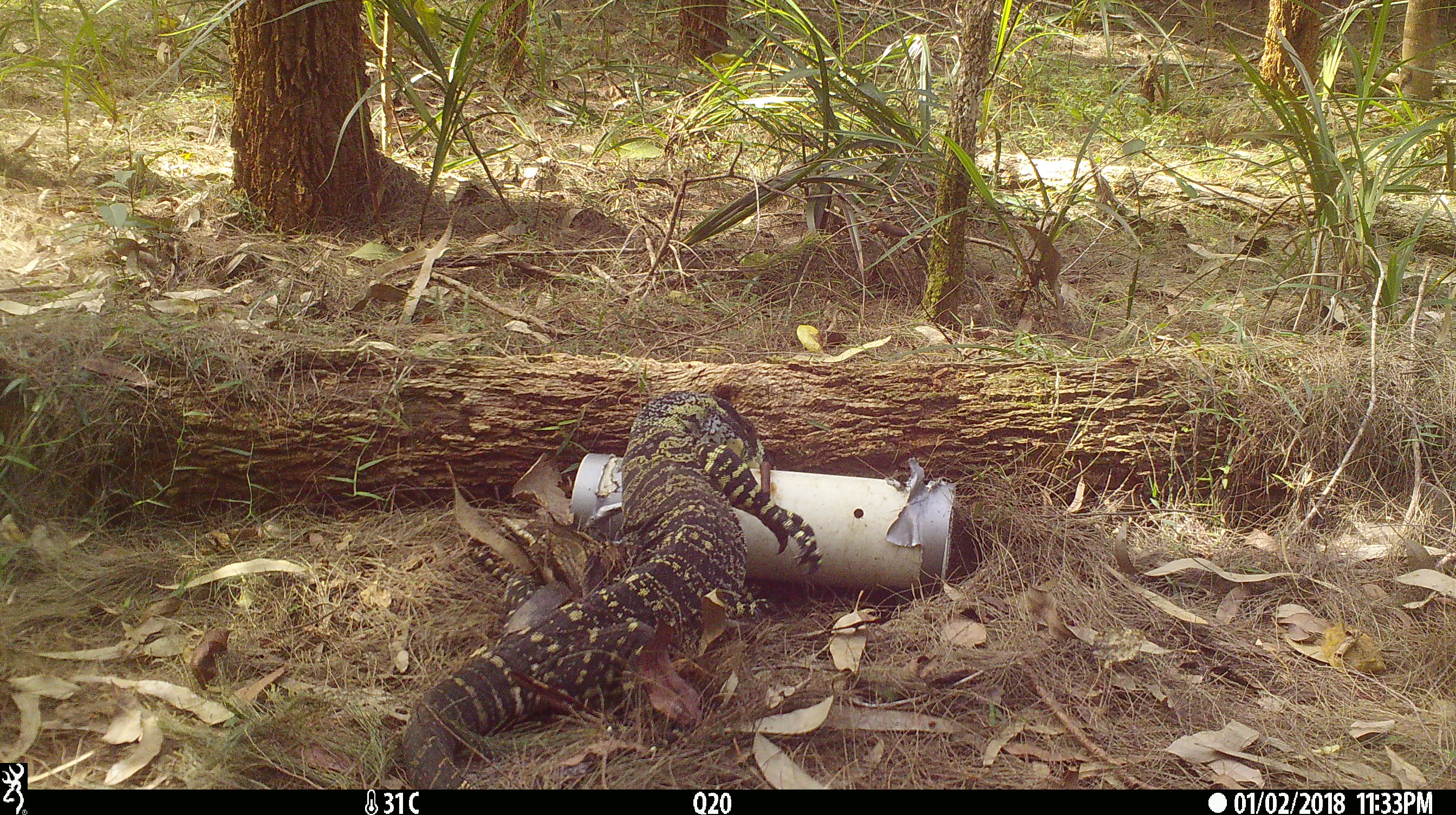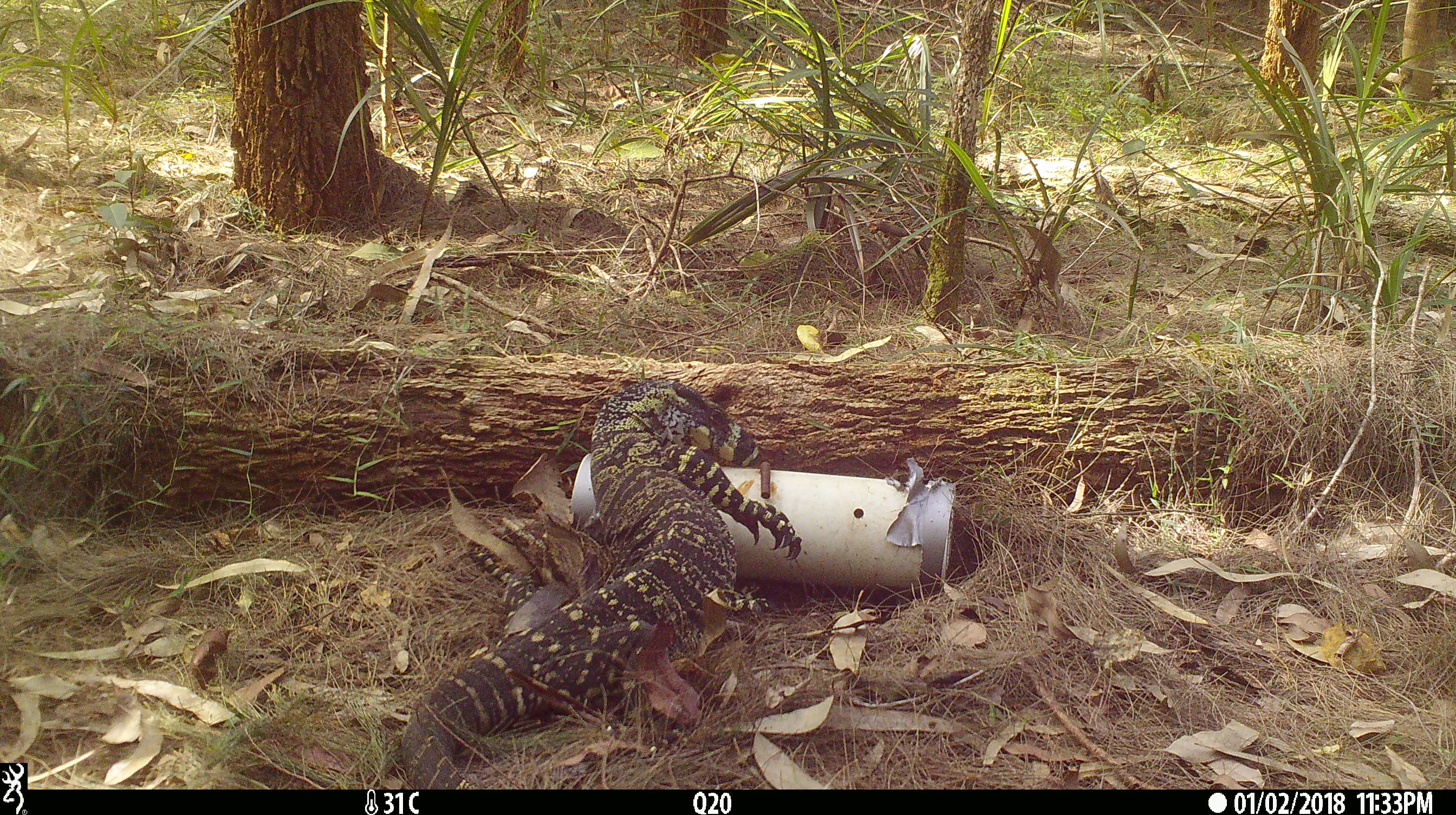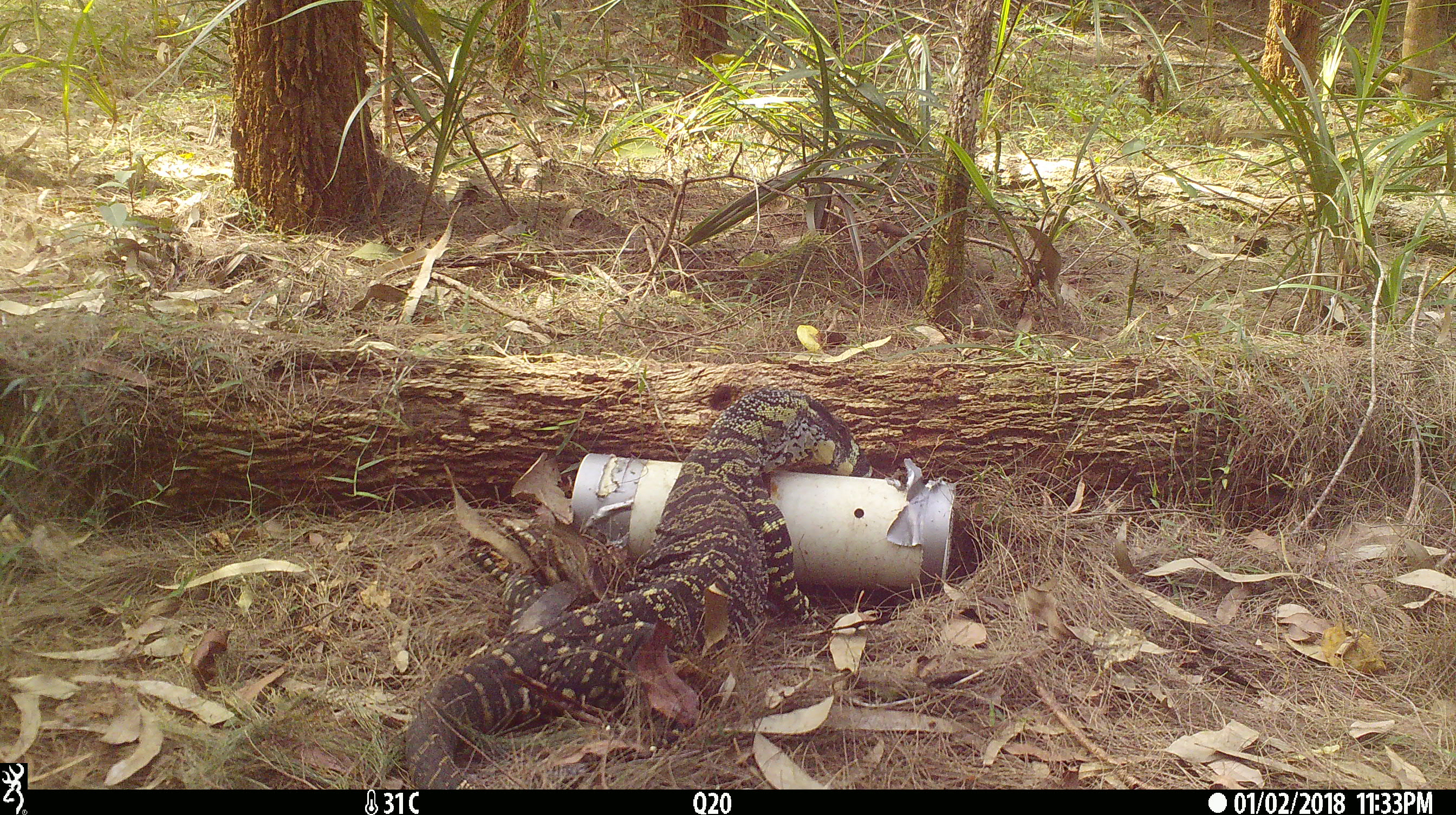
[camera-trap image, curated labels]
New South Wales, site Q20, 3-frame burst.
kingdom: Animalia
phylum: Chordata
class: Reptilia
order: Squamata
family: Varanidae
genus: Varanus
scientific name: Varanus varius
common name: lace monitor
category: goanna